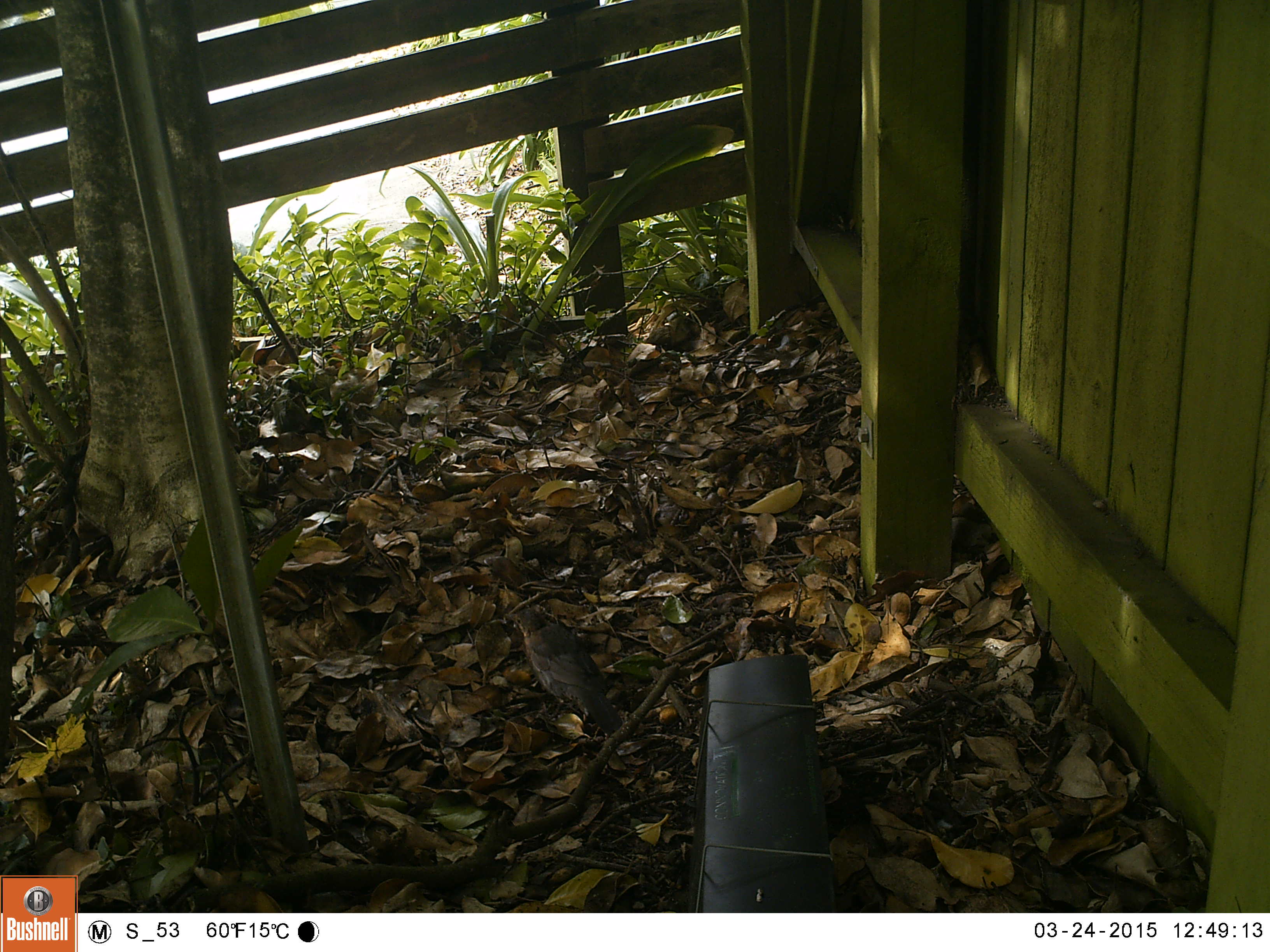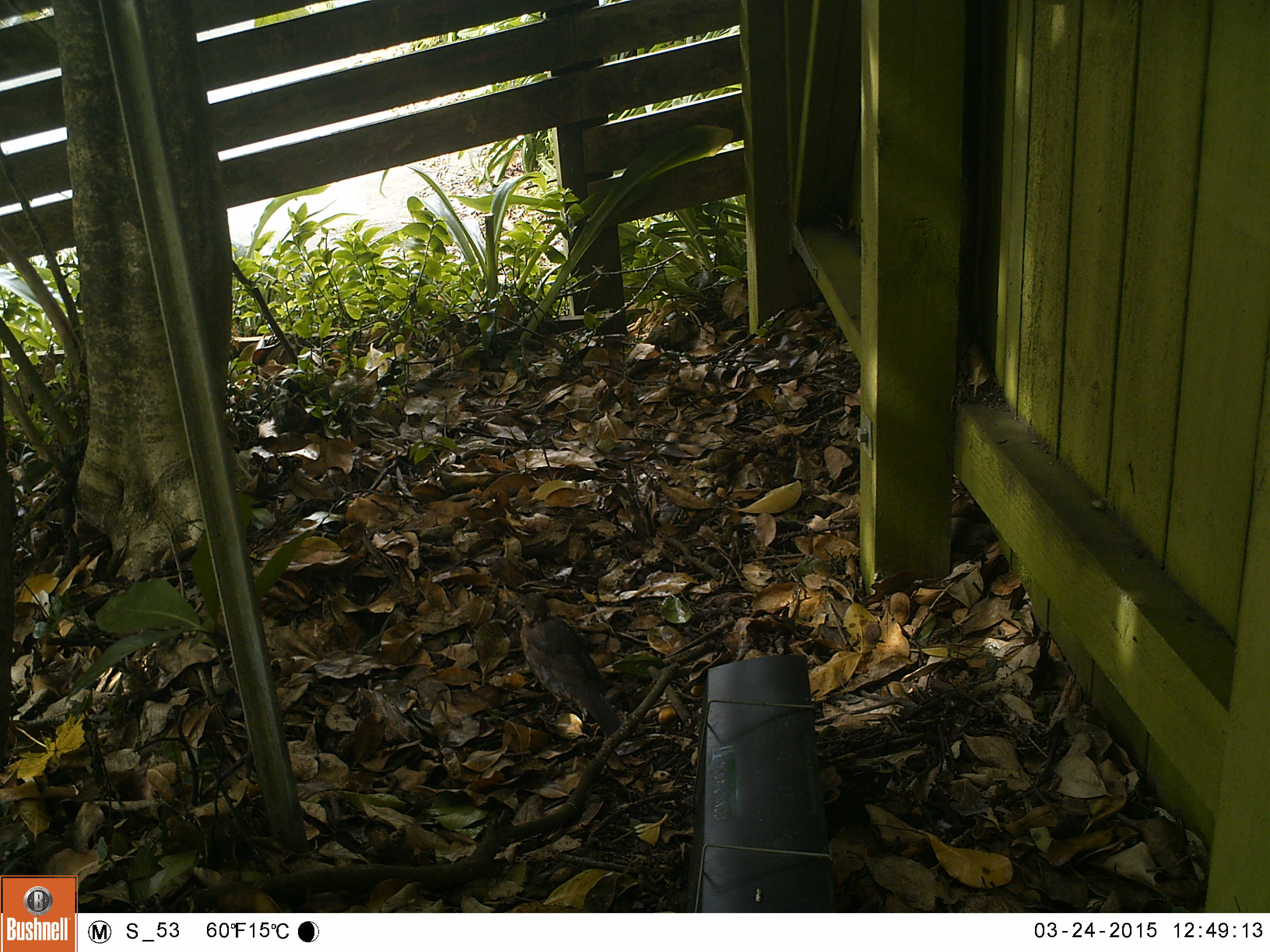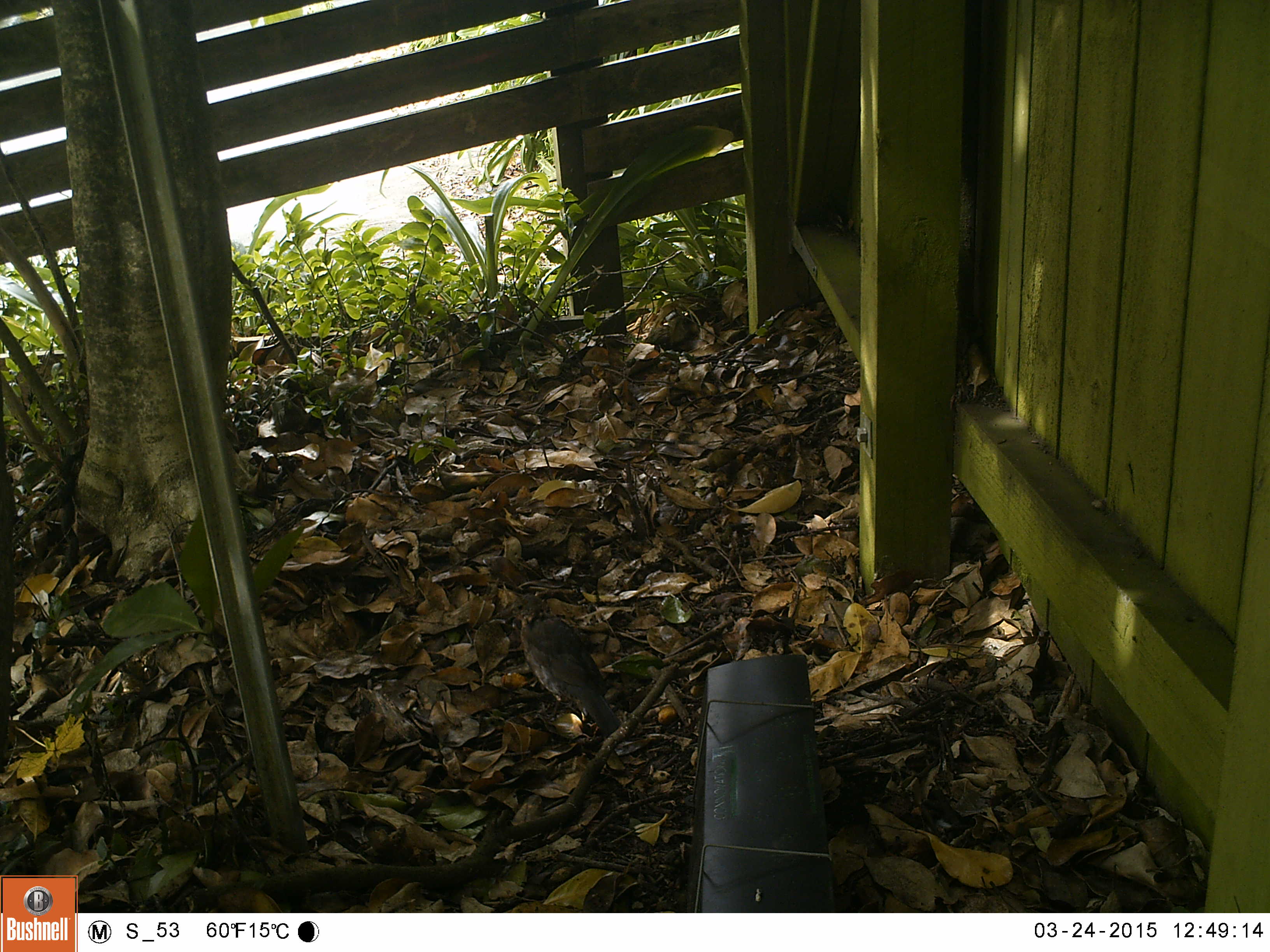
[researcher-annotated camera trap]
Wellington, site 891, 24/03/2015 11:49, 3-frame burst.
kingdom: Animalia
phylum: Chordata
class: Aves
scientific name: Aves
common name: bird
Bird (Aves).